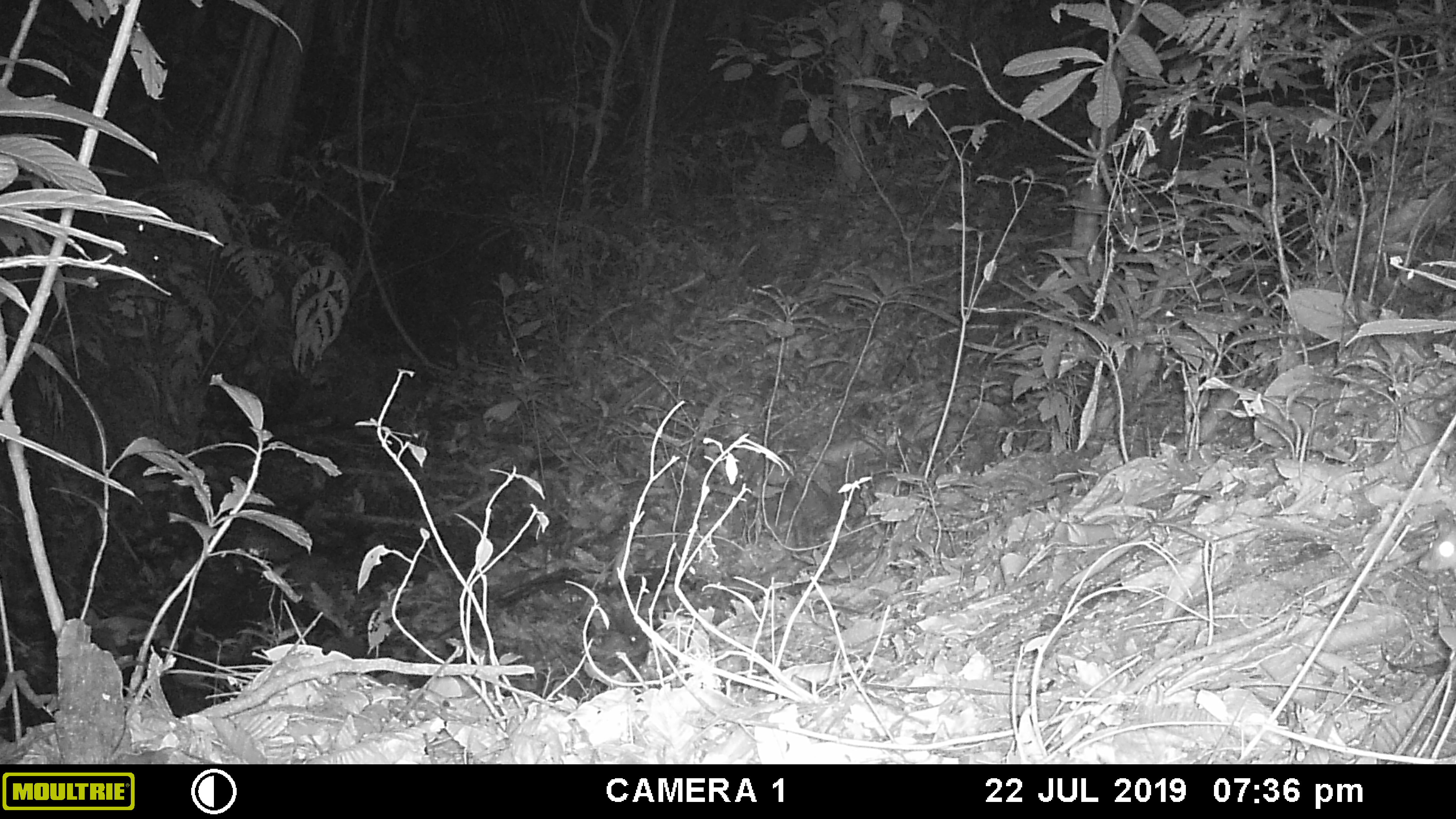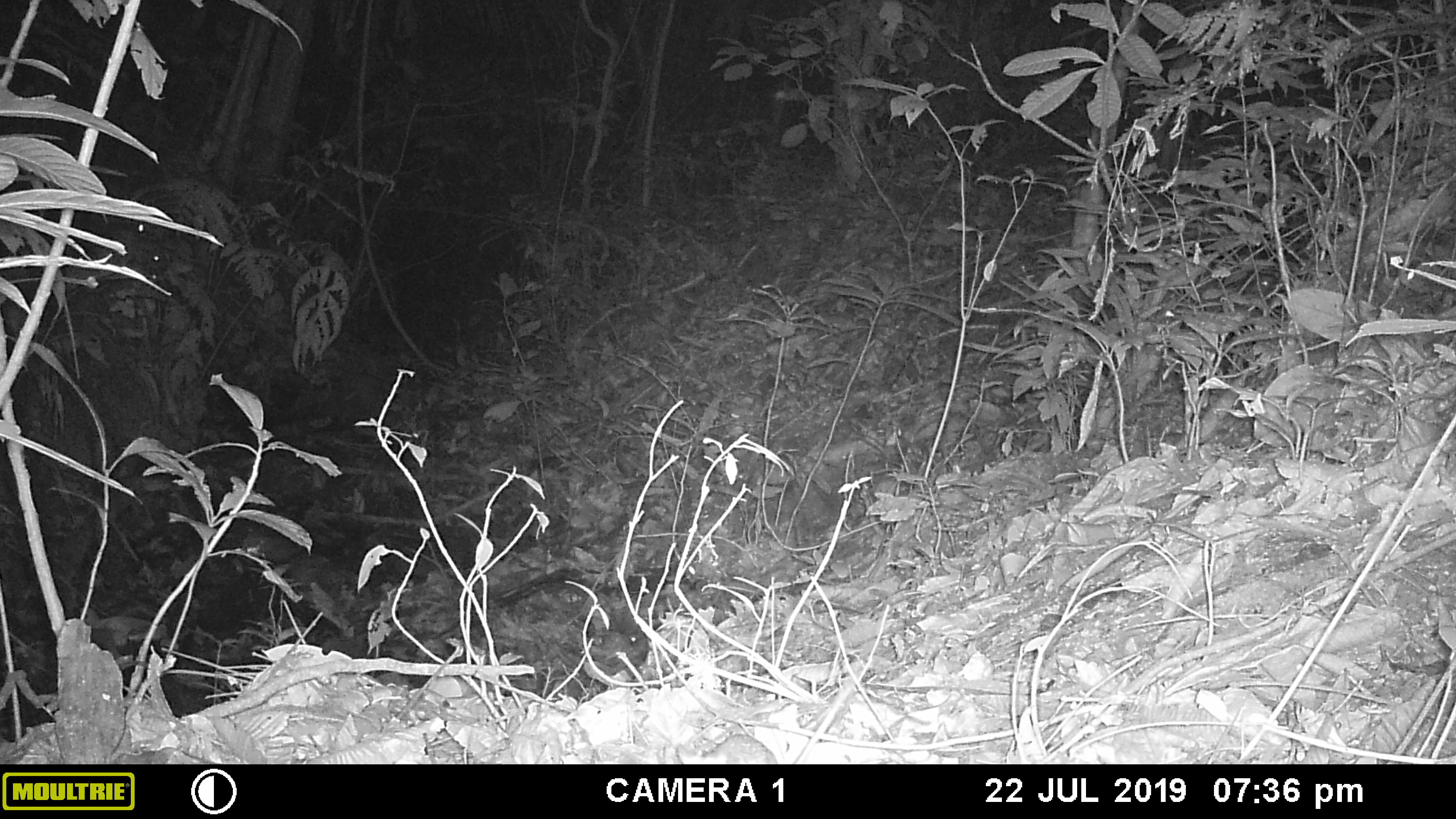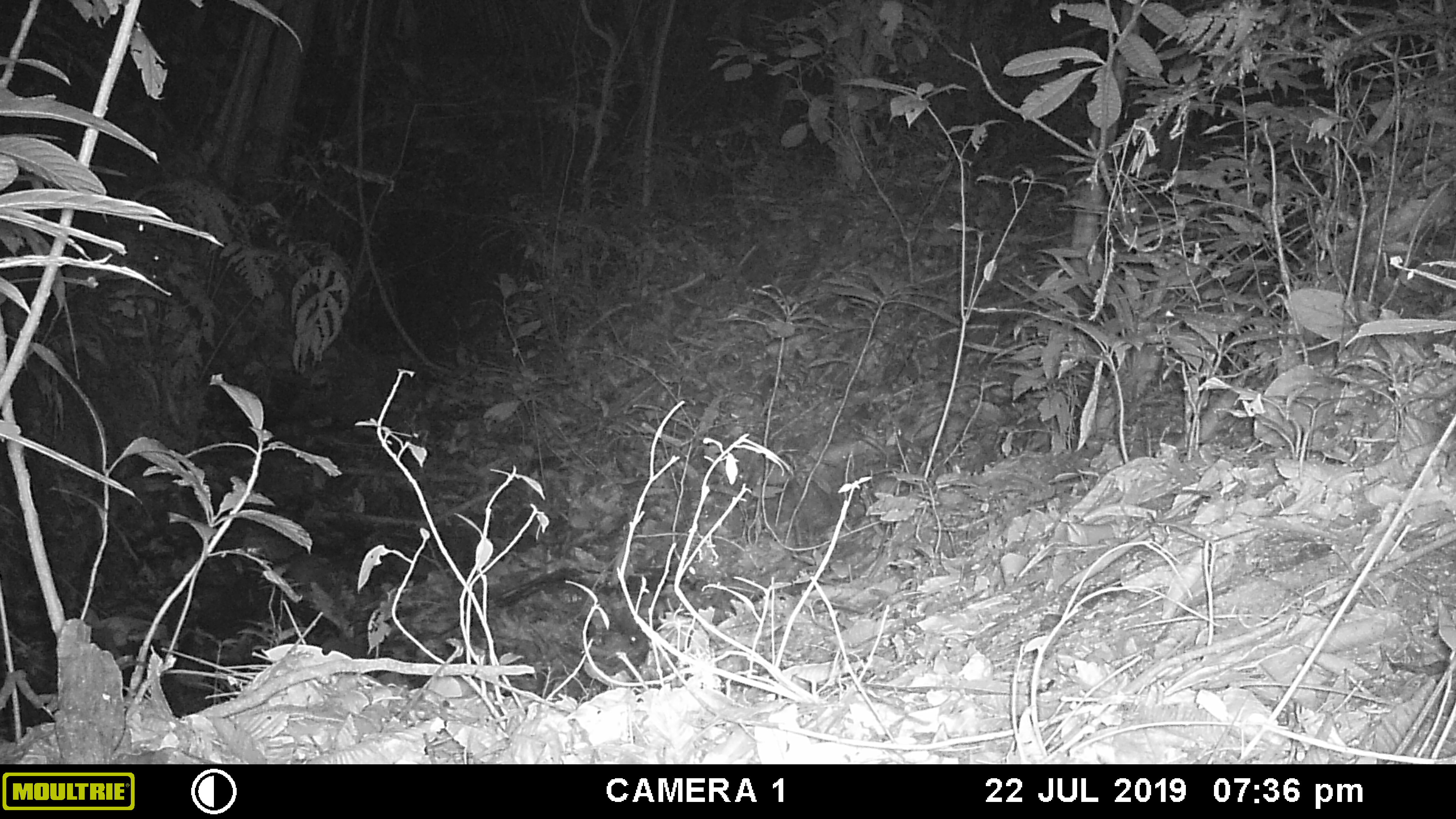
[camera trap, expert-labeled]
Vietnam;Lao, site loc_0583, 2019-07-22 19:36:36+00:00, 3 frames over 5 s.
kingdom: Animalia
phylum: Chordata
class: Mammalia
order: Rodentia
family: Muridae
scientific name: Muridae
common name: old-world mice and rats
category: unidentified murid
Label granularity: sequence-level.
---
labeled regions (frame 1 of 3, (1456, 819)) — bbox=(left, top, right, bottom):
unidentified murid: bbox=(1416, 506, 1456, 582)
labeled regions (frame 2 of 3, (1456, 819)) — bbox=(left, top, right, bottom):
unidentified murid: bbox=(675, 735, 778, 764)